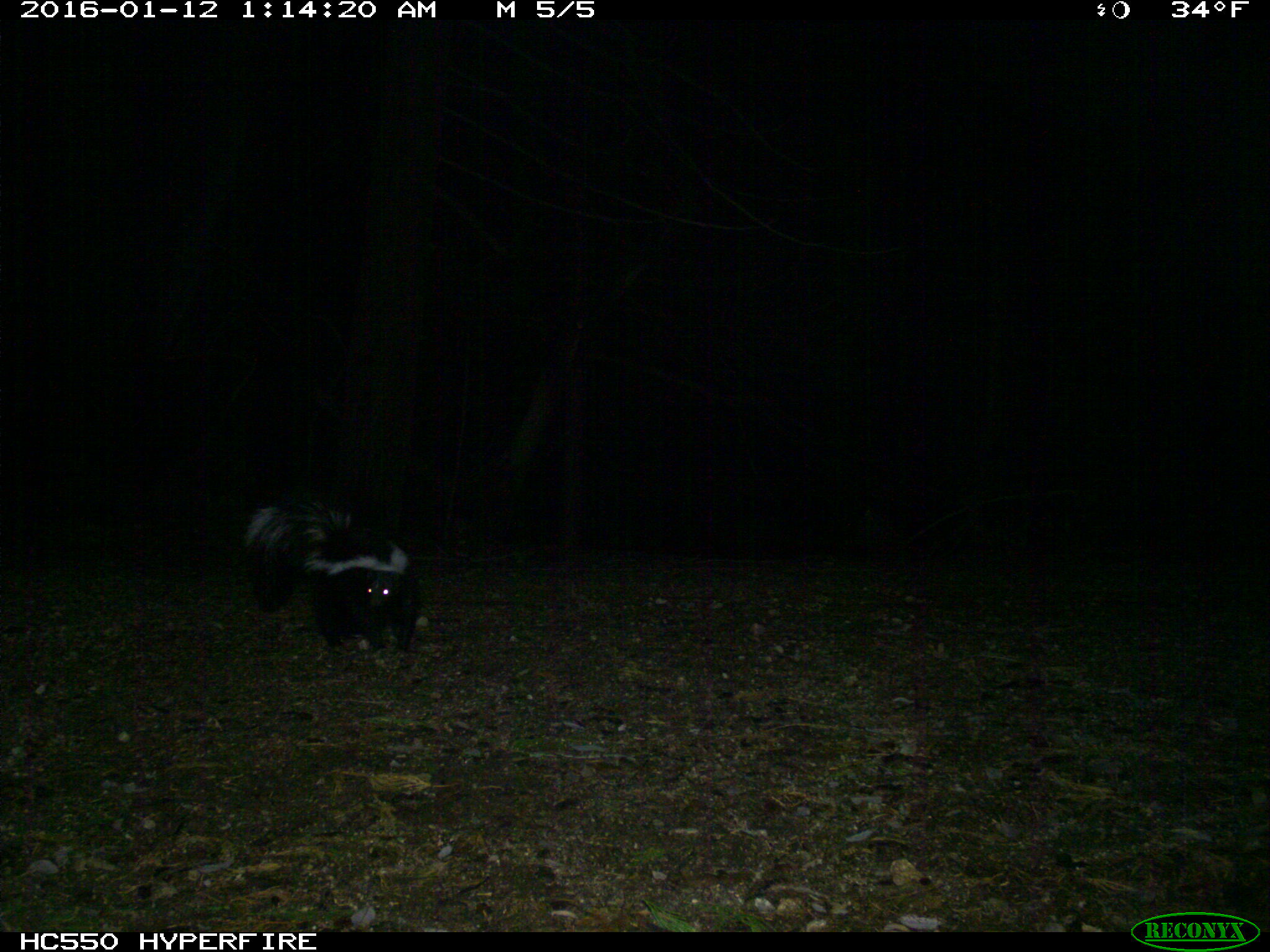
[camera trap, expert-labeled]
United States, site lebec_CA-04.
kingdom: Animalia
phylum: Chordata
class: Mammalia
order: Carnivora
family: Mephitidae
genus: Mephitis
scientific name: Mephitis mephitis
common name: striped skunk